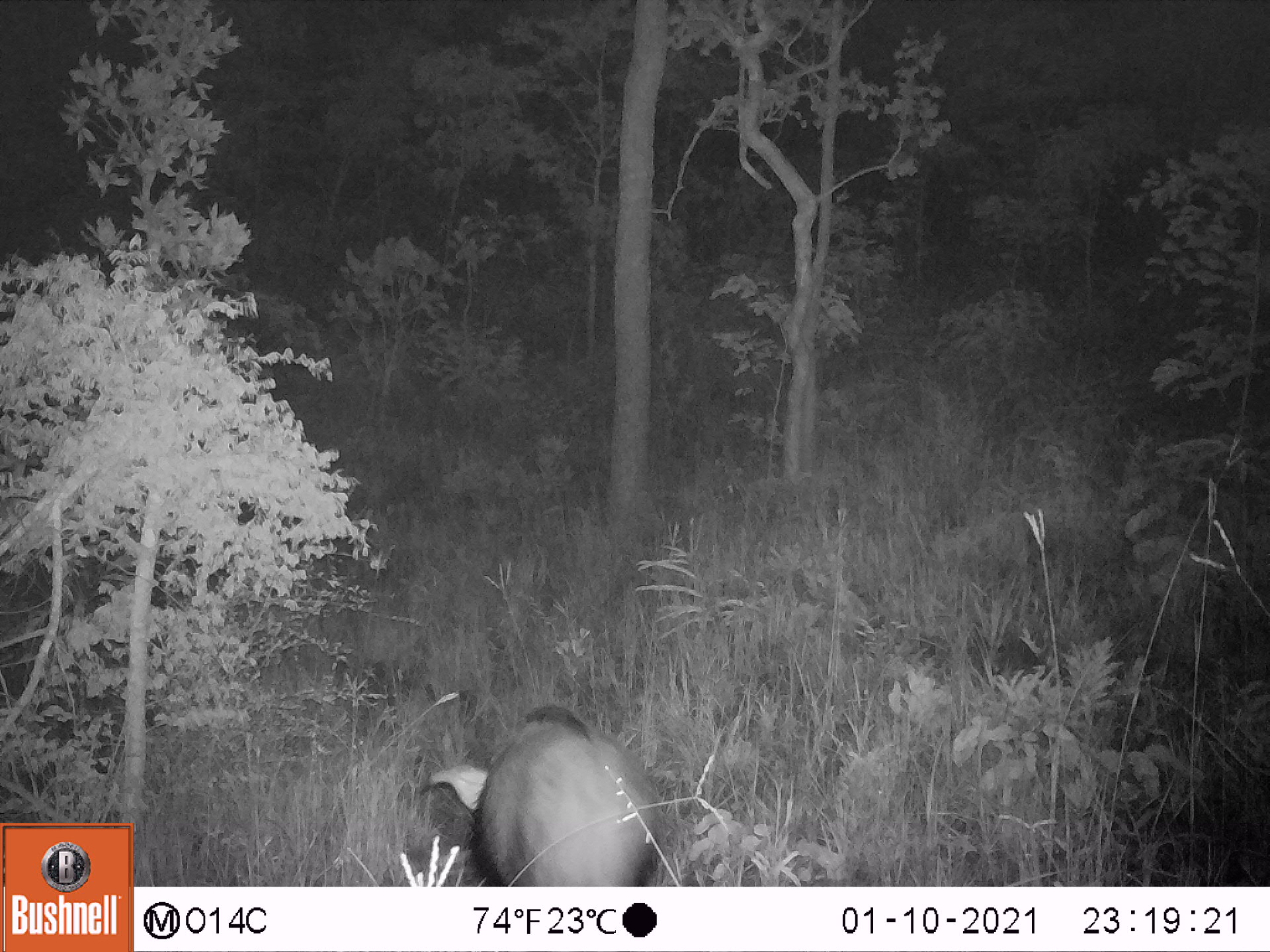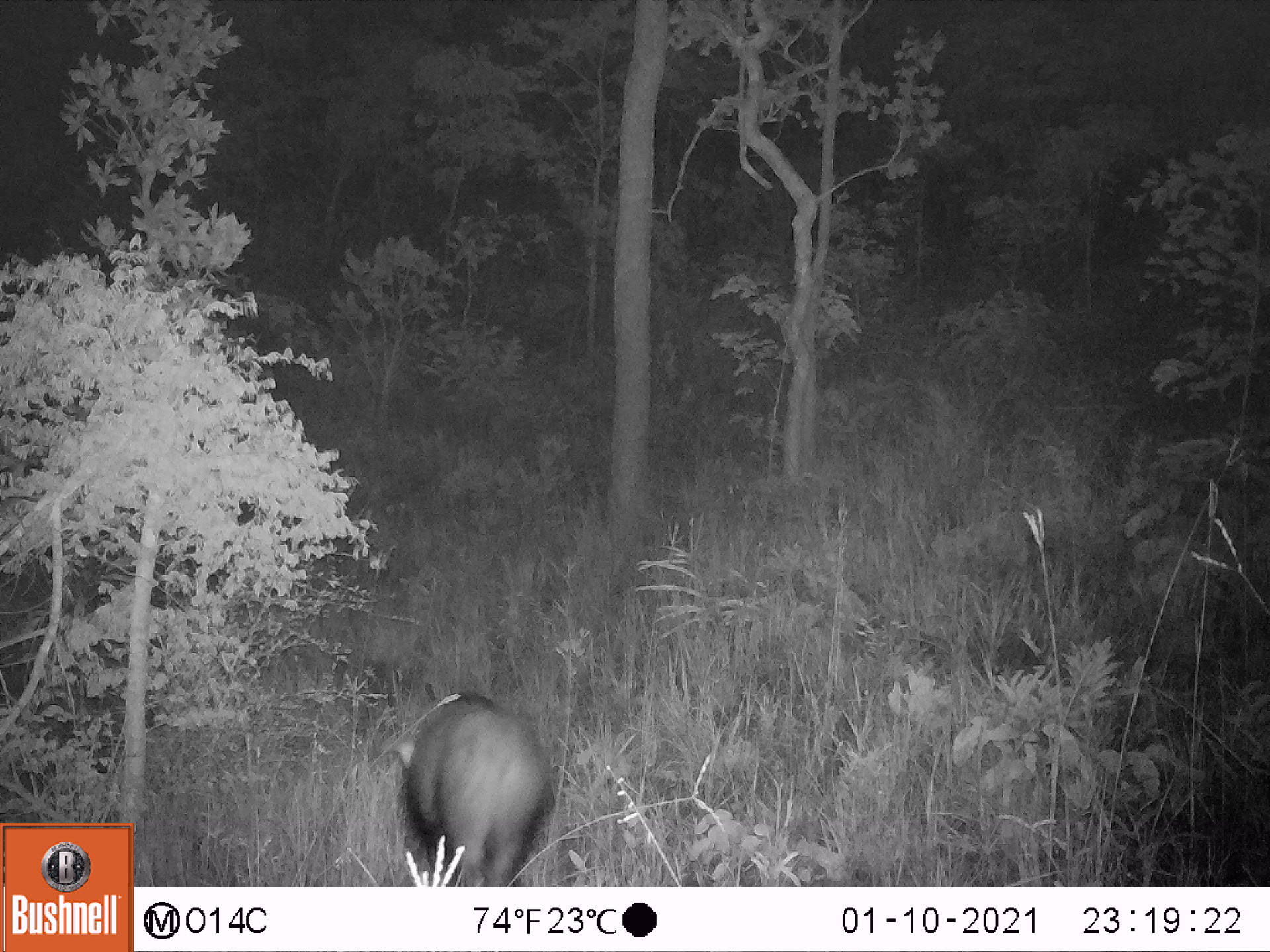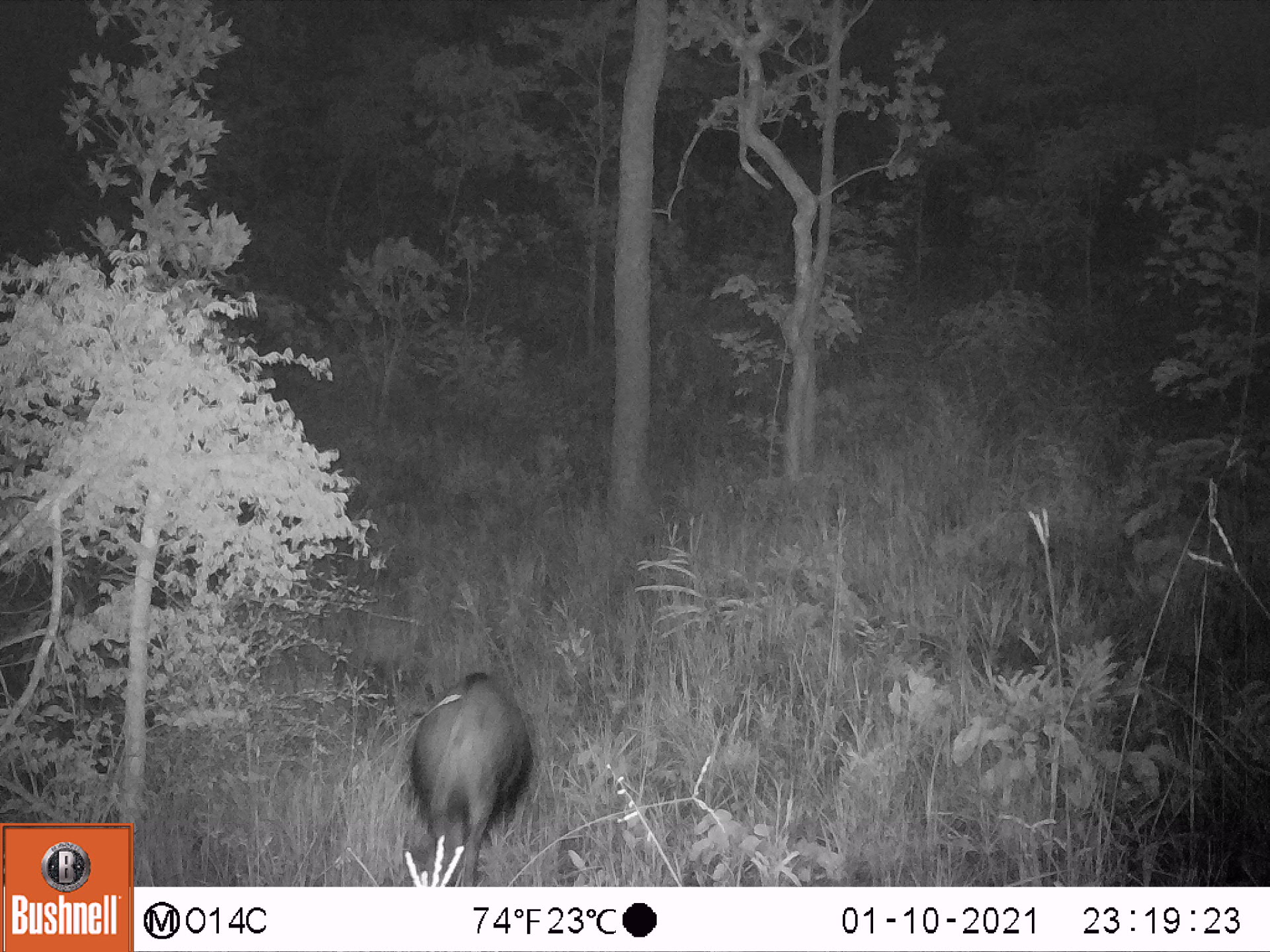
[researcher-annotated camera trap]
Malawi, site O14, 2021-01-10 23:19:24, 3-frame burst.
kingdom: Animalia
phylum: Chordata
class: Mammalia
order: Artiodactyla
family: Suidae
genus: Potamochoerus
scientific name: Potamochoerus larvatus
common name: bushpig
Bushpig (Potamochoerus larvatus), count 1.